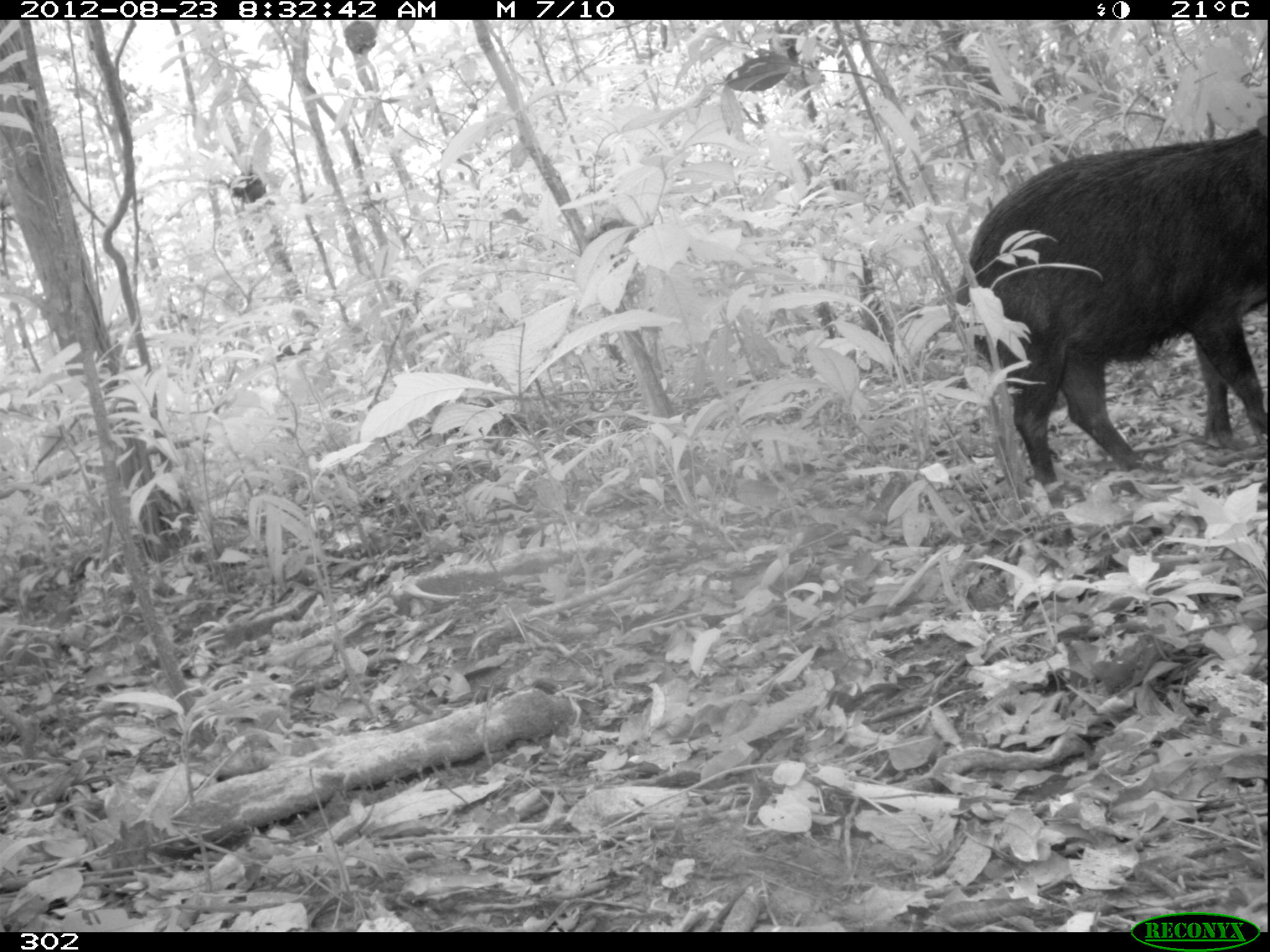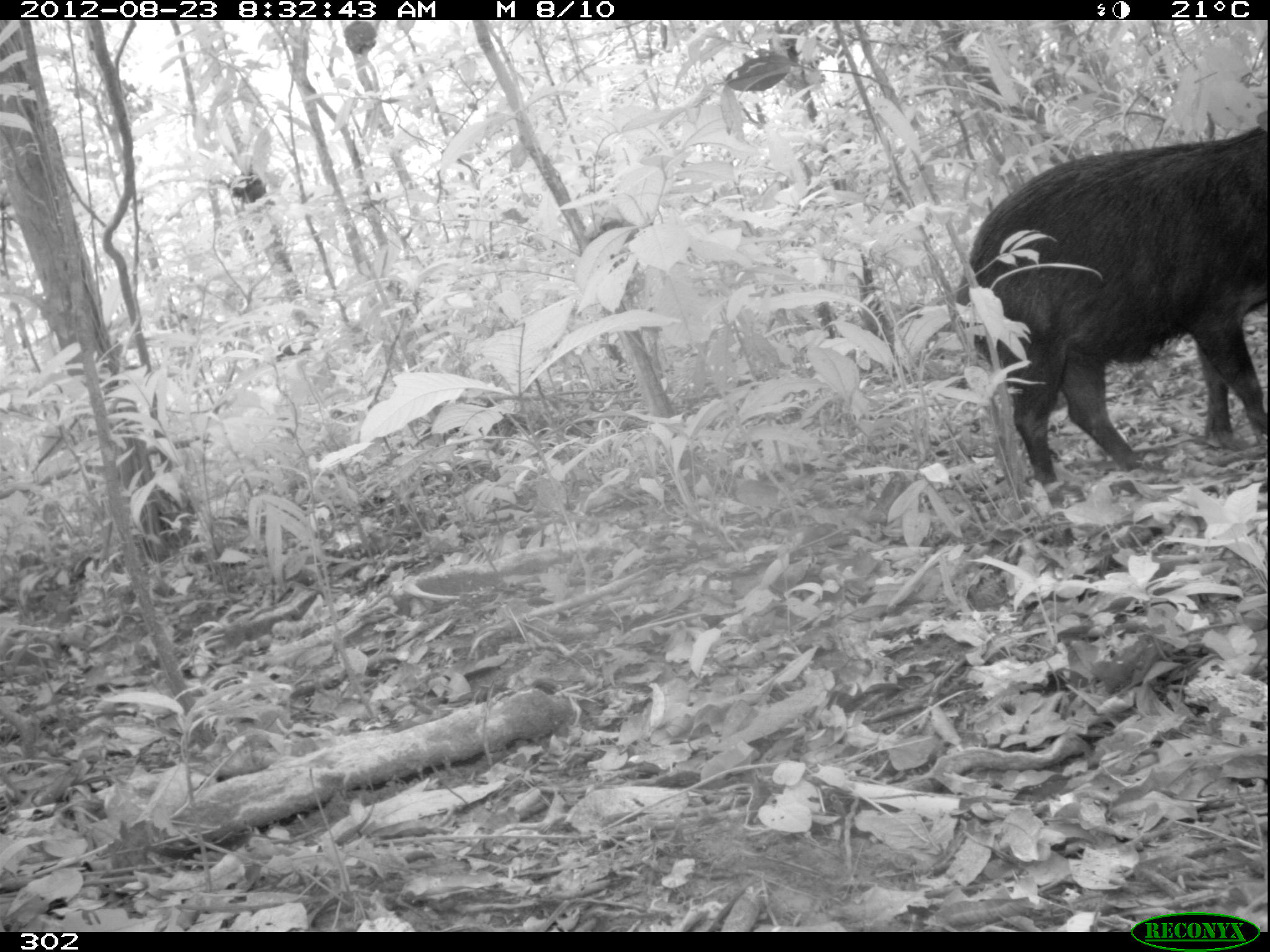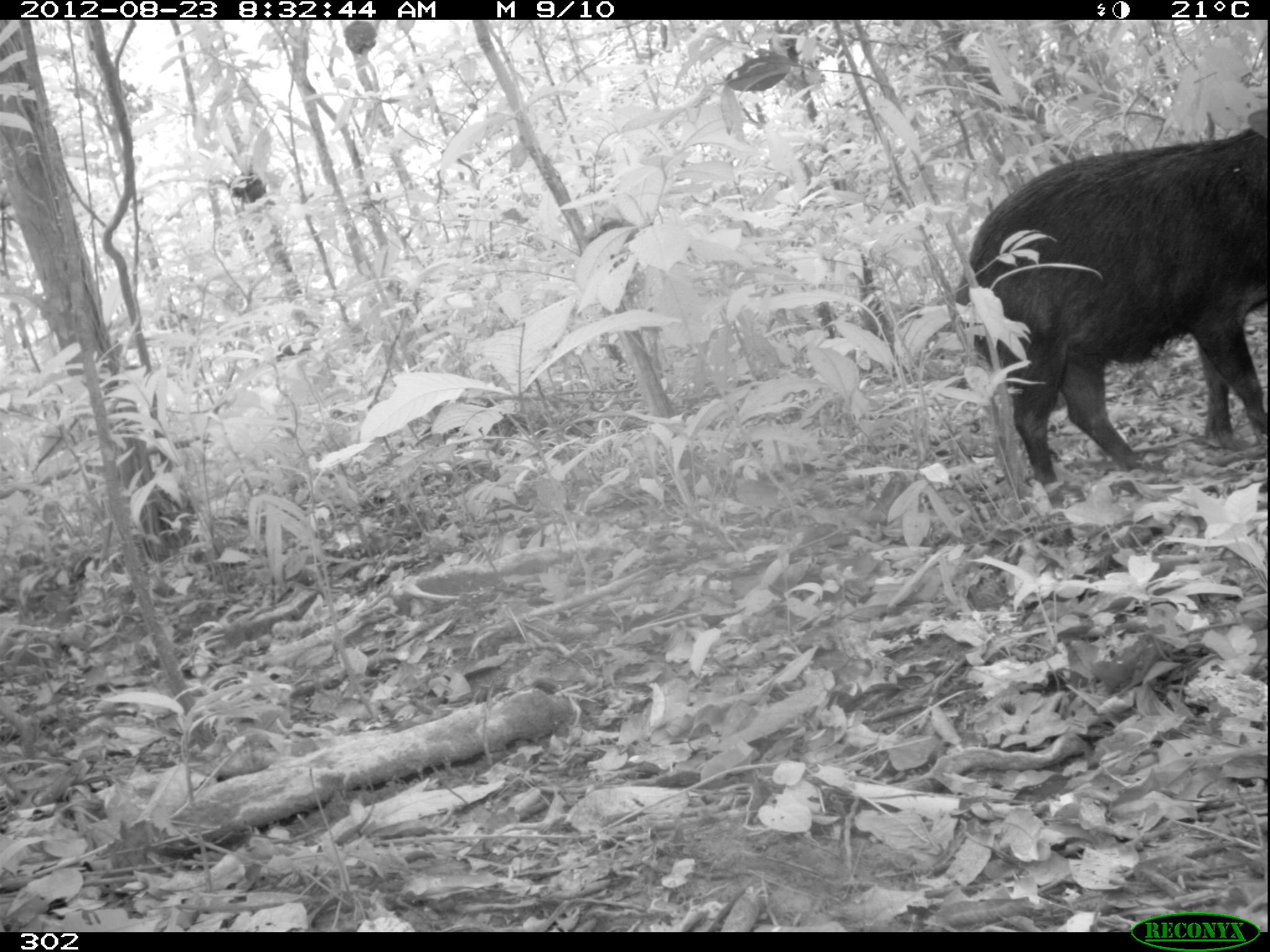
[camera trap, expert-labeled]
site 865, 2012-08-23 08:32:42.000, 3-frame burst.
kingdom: Animalia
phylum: Chordata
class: Mammalia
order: Artiodactyla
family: Tayassuidae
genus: Tayassu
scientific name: Tayassu pecari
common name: white-lipped peccary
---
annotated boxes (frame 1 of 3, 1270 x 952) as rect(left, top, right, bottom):
tayassu pecari: rect(951, 111, 1268, 490)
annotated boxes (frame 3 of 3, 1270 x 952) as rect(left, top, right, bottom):
tayassu pecari: rect(951, 107, 1268, 487)